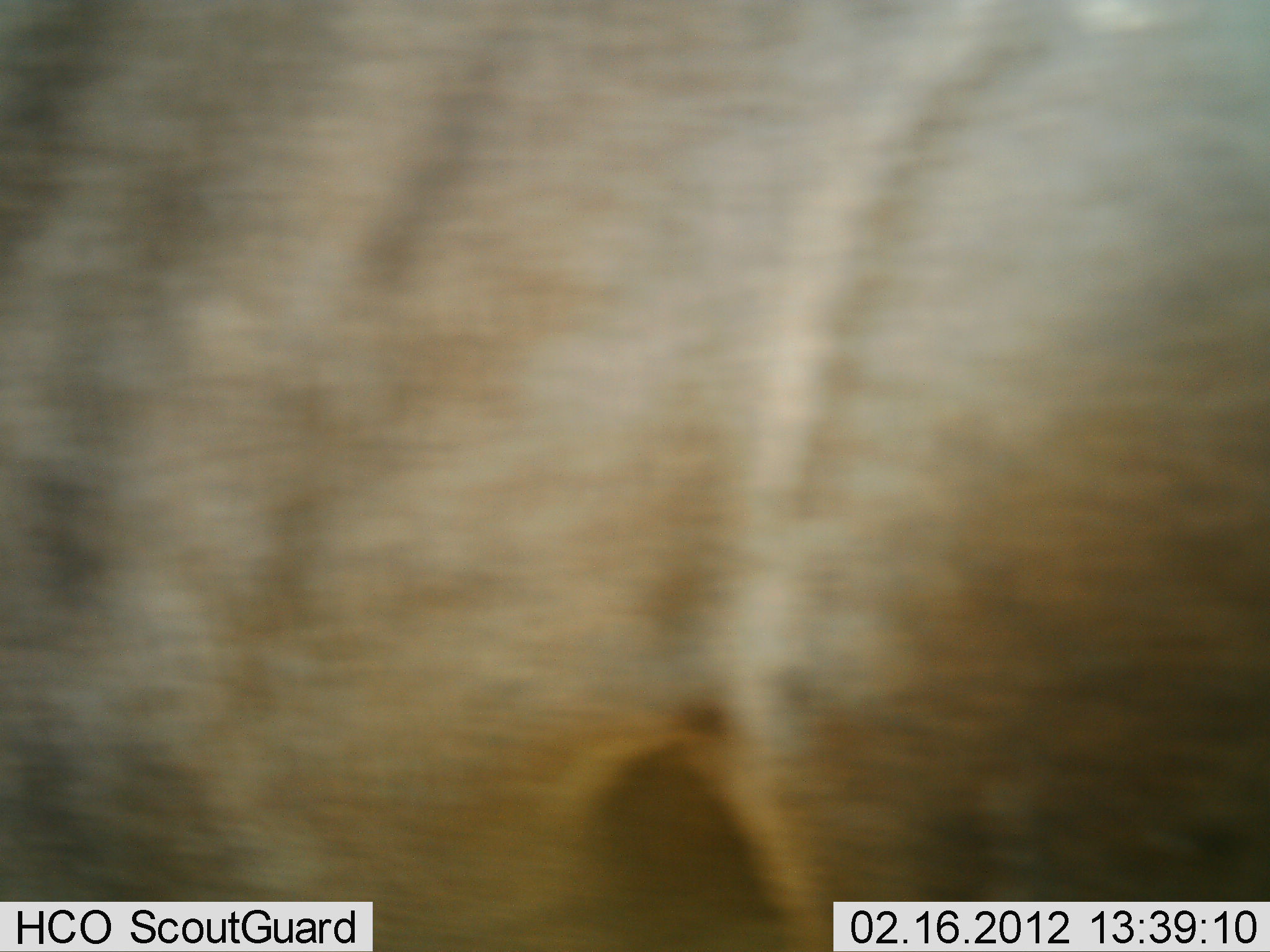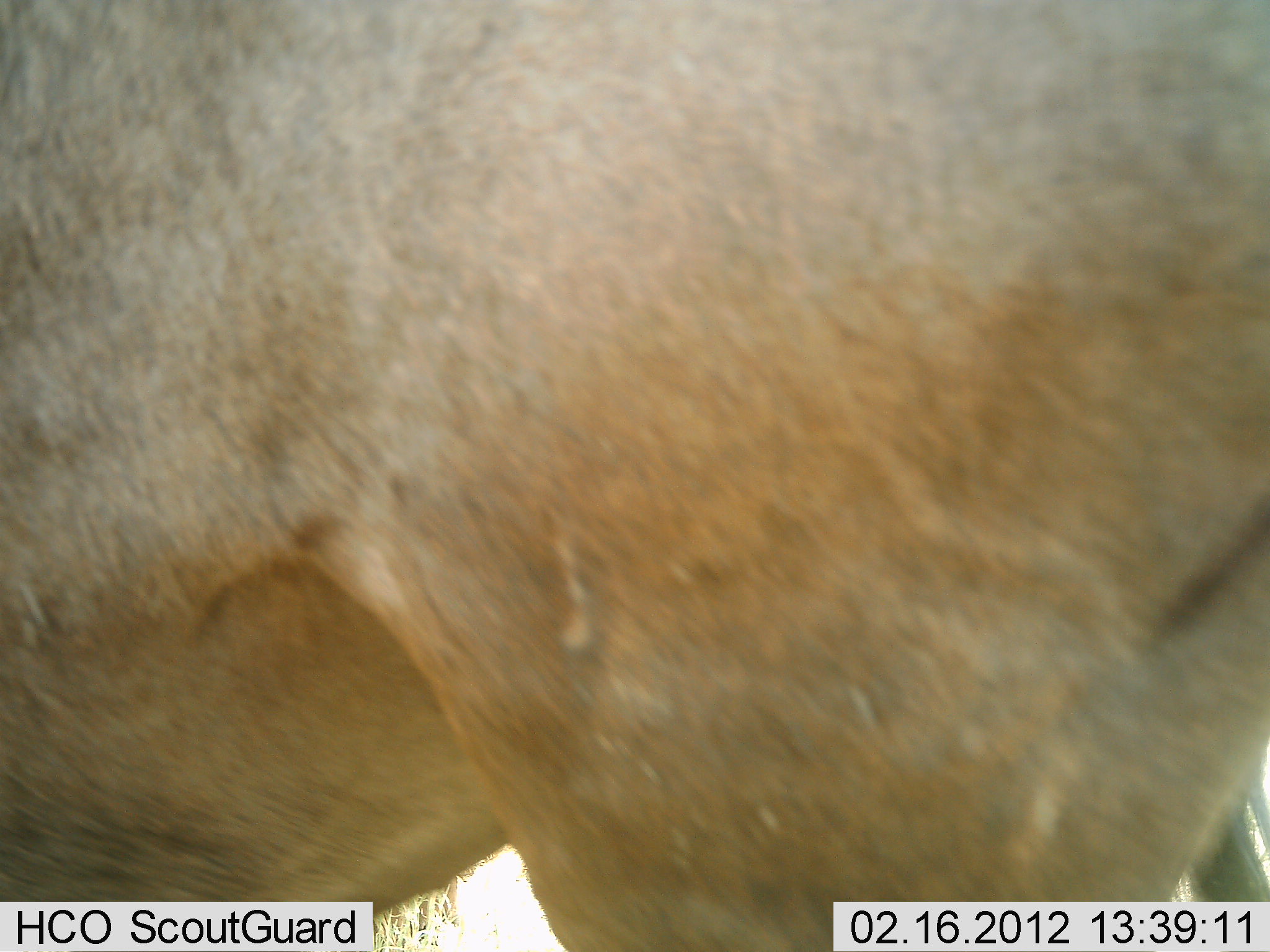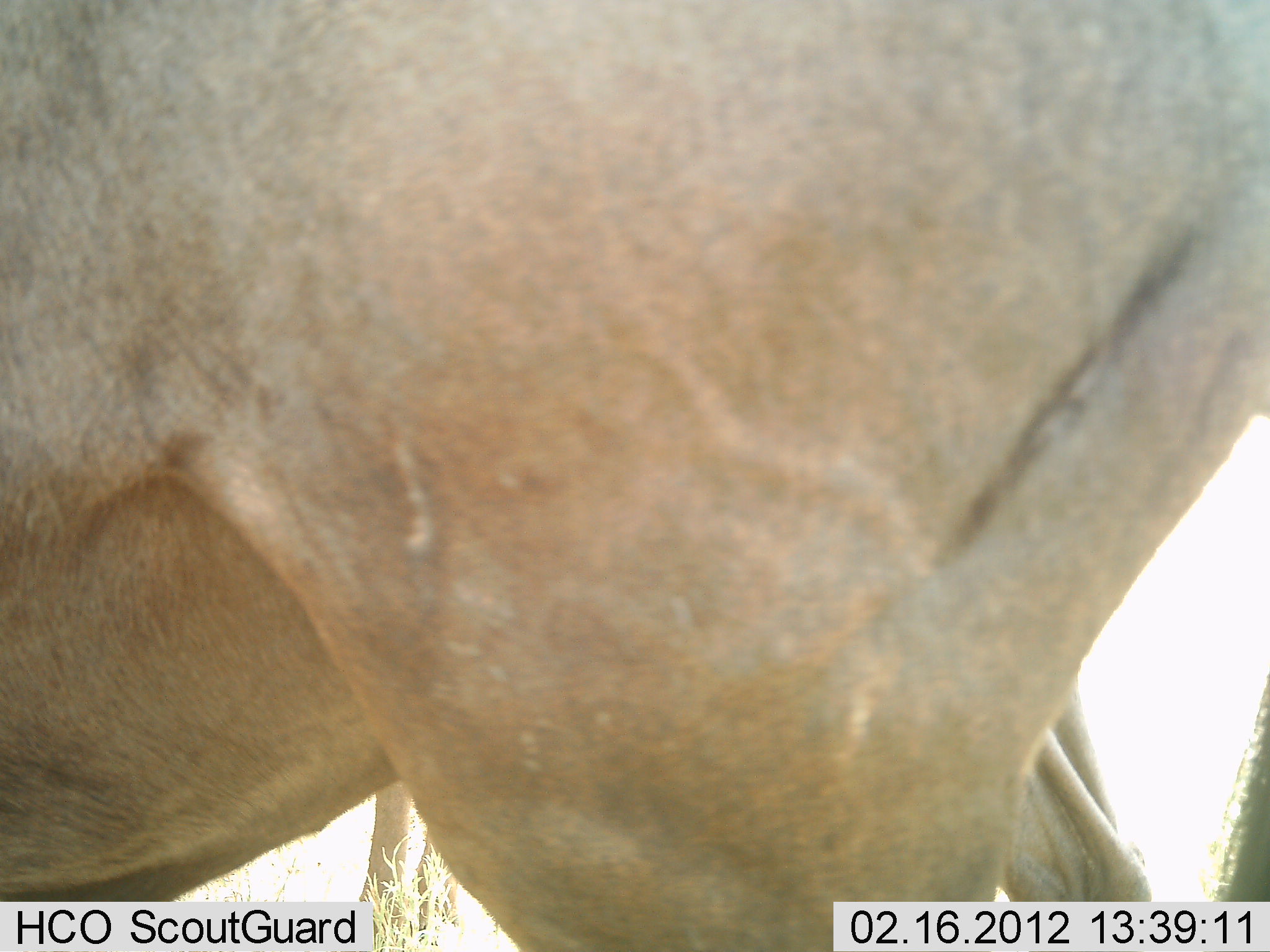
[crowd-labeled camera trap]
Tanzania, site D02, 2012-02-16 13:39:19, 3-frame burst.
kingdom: Animalia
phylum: Chordata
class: Mammalia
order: Artiodactyla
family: Bovidae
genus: Connochaetes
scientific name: Connochaetes taurinus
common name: blue wildebeest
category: wildebeest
Wildebeest (blue wildebeest) (Connochaetes taurinus), count 1. Behavior (volunteer vote fractions): standing 82%, resting 0%, moving 24%, interacting 0%. Young present (vote fraction): 0%. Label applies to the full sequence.